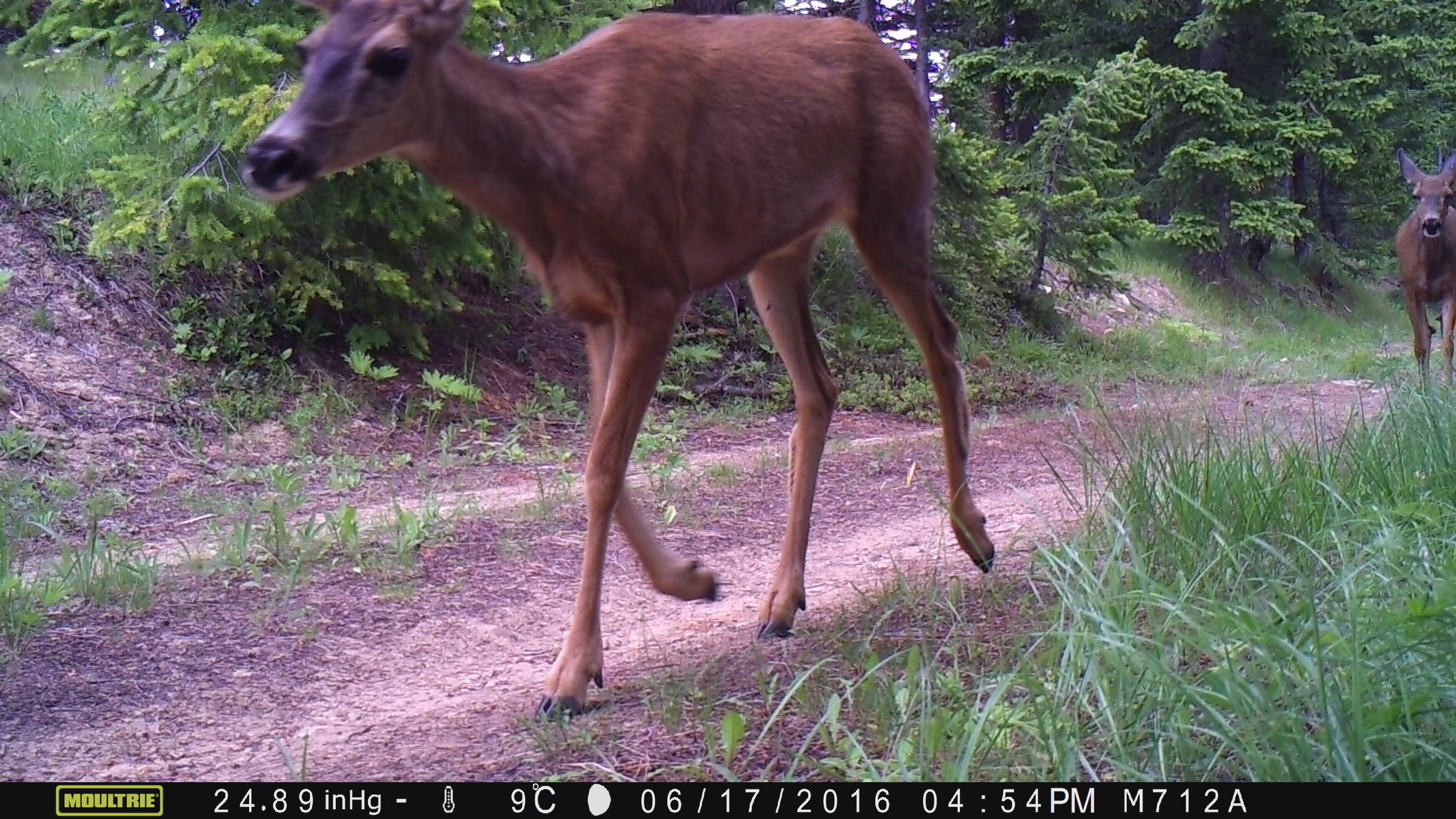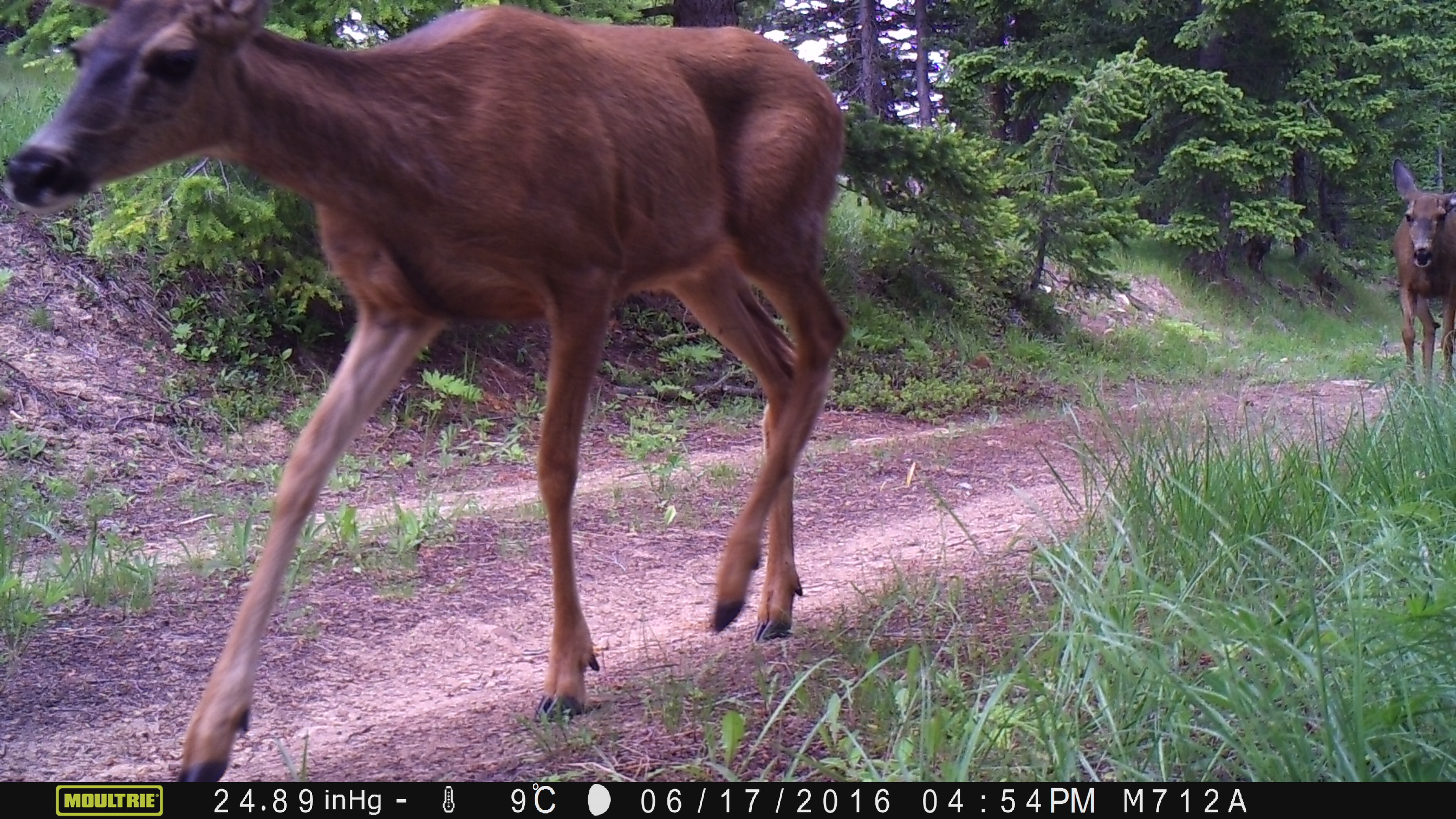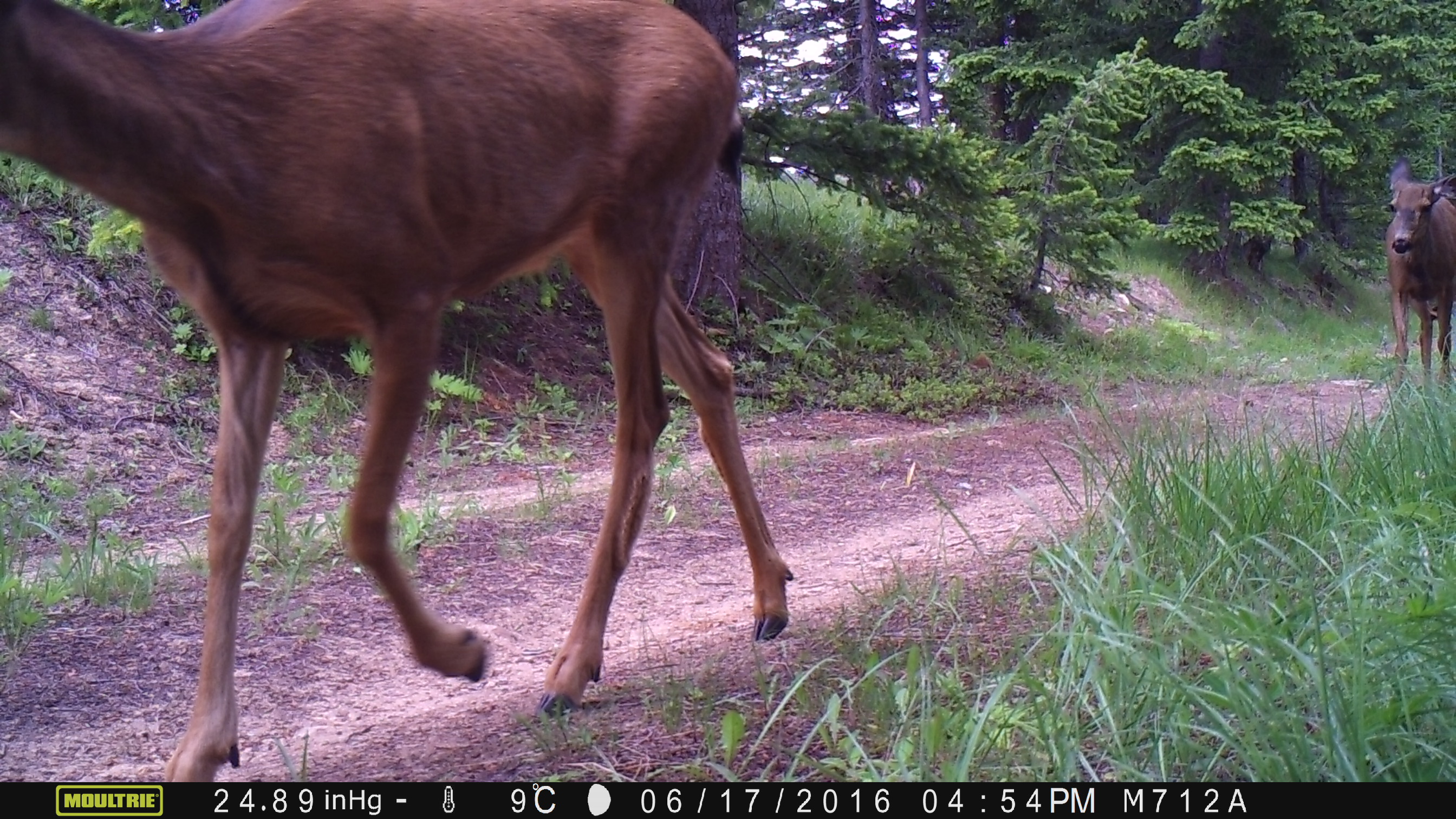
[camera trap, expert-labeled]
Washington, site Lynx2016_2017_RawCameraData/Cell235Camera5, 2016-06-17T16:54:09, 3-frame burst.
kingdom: Animalia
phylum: Chordata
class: Mammalia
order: Artiodactyla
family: Cervidae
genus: Odocoileus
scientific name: Odocoileus hemionus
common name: mule deer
Odocoileus hemionus (mule deer). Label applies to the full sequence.